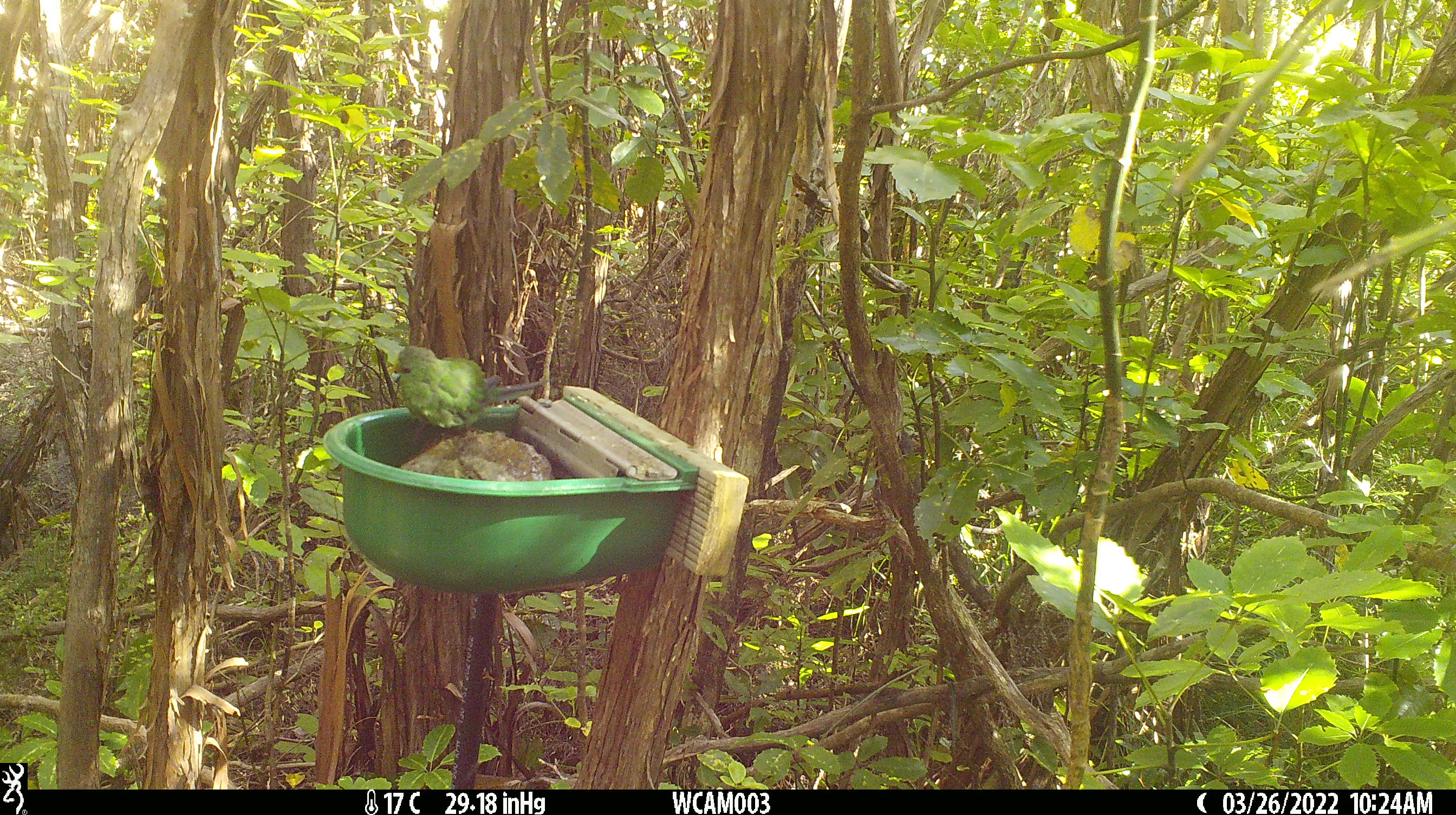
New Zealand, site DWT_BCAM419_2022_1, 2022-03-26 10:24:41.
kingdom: Animalia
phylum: Chordata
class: Aves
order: Psittaciformes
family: Psittaculidae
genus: Cyanoramphus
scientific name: Cyanoramphus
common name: parakeet